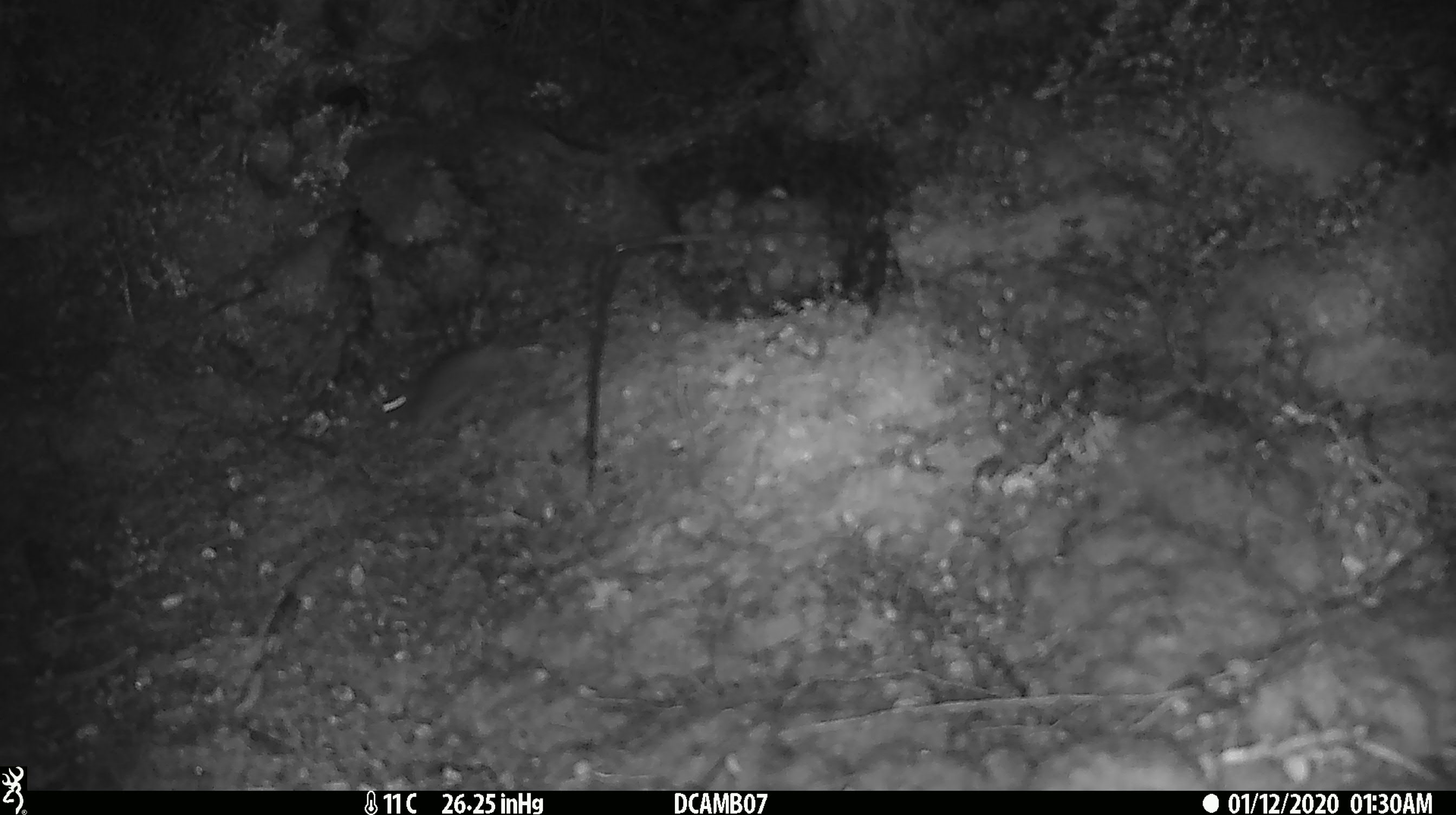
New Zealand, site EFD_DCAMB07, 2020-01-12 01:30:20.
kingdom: Animalia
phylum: Chordata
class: Mammalia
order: Rodentia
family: Muridae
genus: Mus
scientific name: Mus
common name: mouse